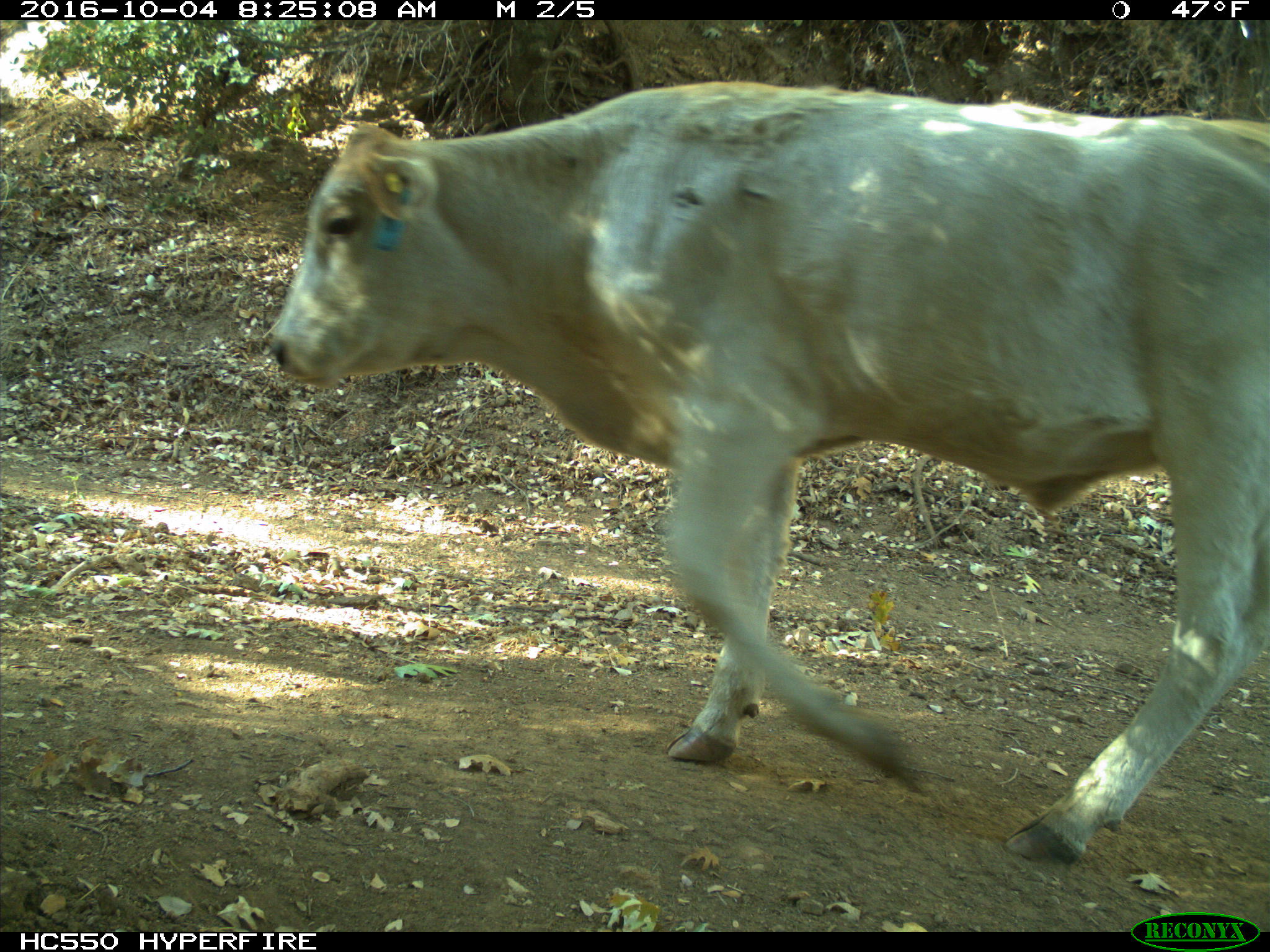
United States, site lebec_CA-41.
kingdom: Animalia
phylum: Chordata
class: Mammalia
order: Artiodactyla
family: Bovidae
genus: Bos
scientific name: Bos taurus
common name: domestic cow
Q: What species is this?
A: Bos taurus (domestic cow).